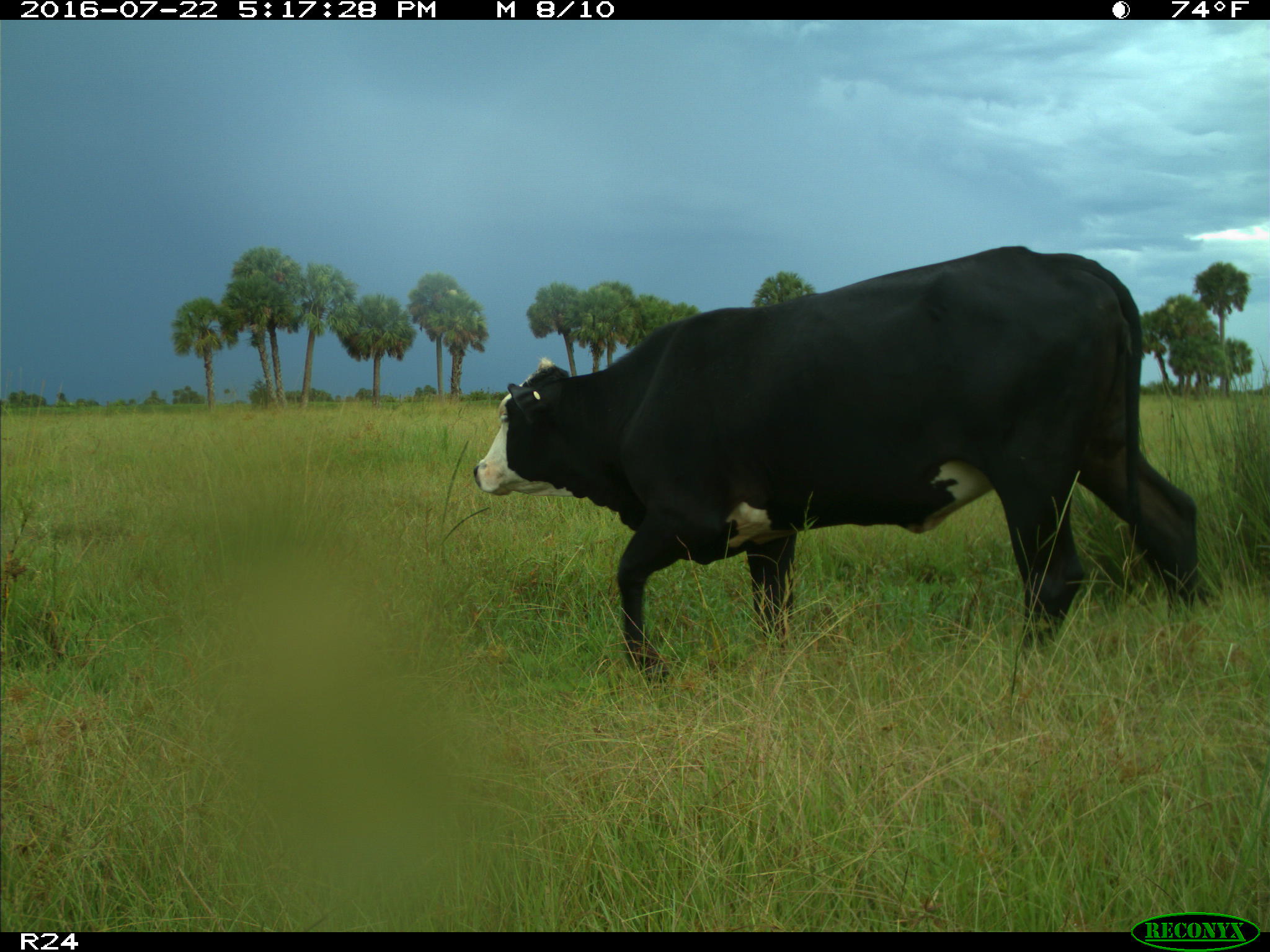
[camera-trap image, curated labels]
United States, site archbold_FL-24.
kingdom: Animalia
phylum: Chordata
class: Mammalia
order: Artiodactyla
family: Bovidae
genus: Bos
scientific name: Bos taurus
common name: domestic cow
Bos taurus (domestic cow).